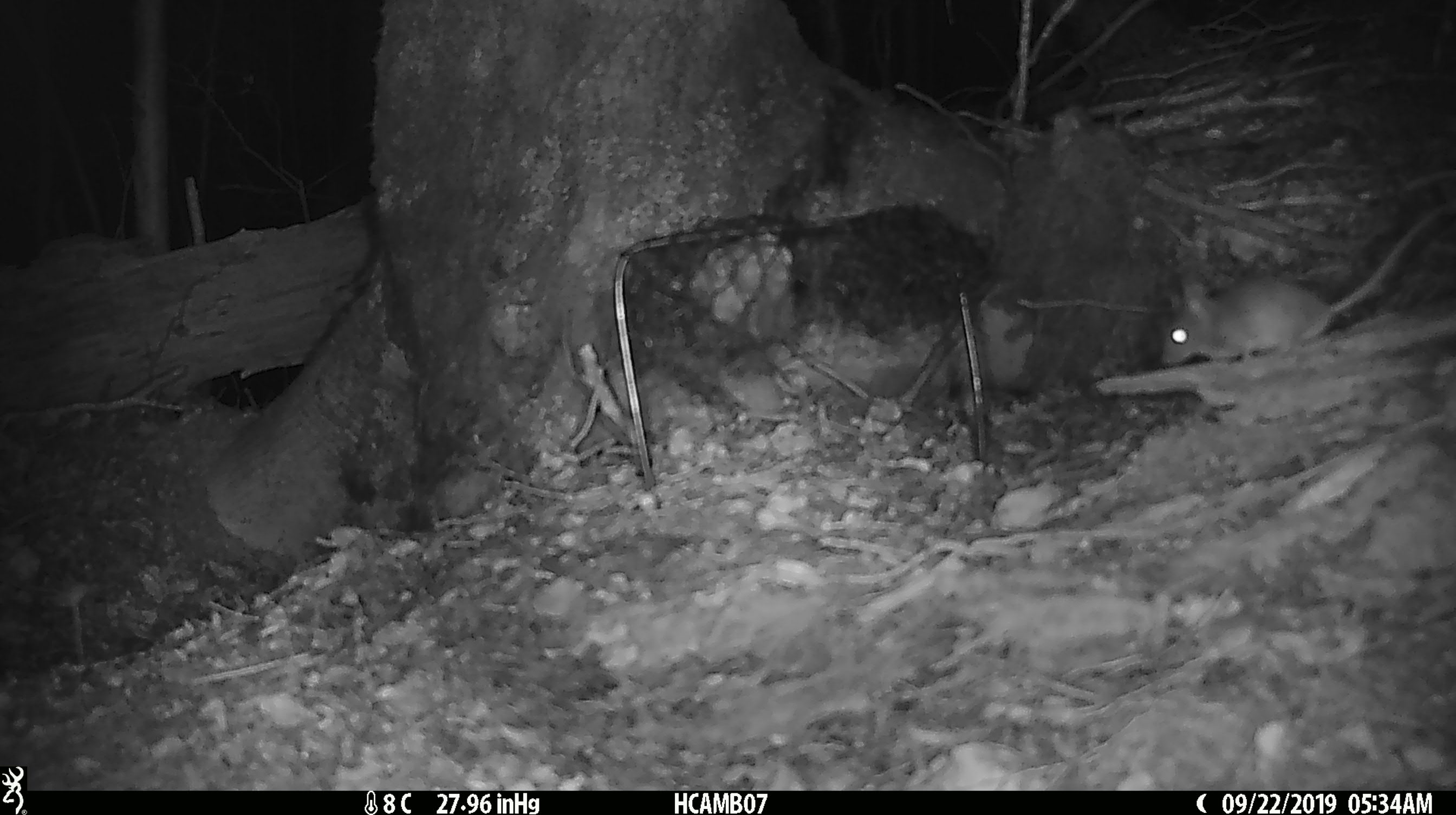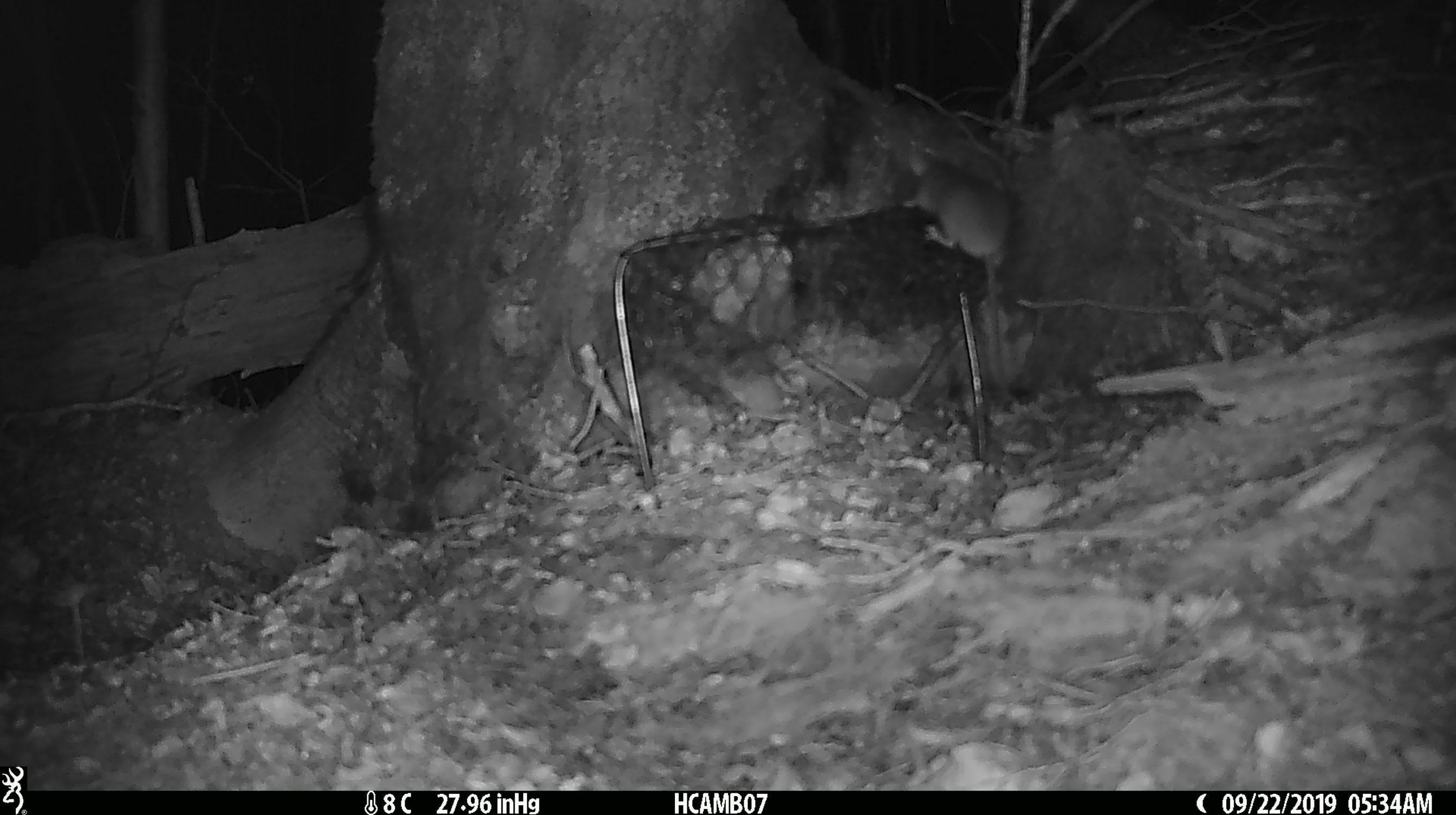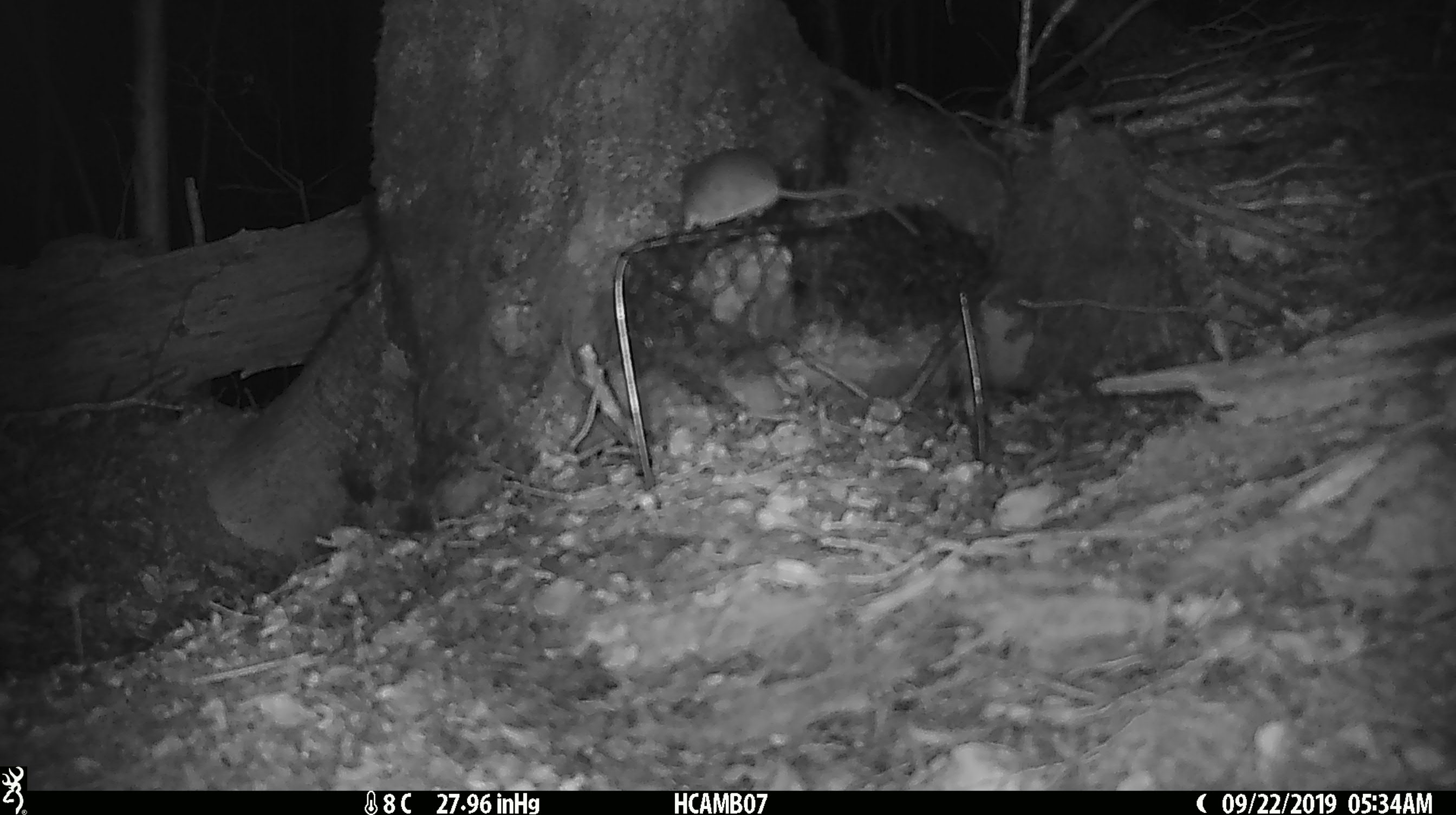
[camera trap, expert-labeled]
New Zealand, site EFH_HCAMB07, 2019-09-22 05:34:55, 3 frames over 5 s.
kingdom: Animalia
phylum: Chordata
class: Mammalia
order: Rodentia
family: Muridae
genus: Mus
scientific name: Mus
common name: mouse